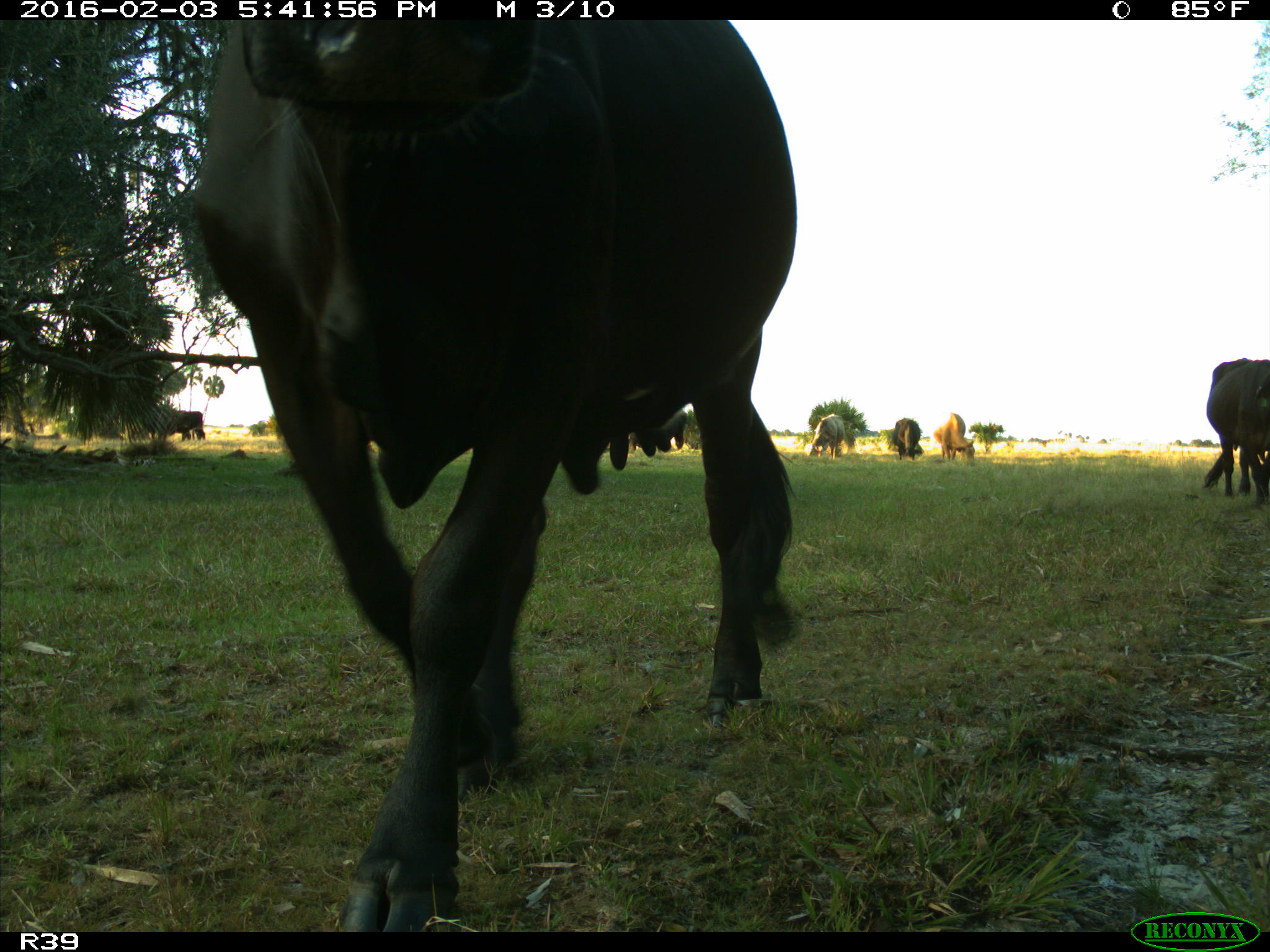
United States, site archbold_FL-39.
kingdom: Animalia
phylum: Chordata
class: Mammalia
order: Artiodactyla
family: Bovidae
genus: Bos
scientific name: Bos taurus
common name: domestic cow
Bos taurus (domestic cow).